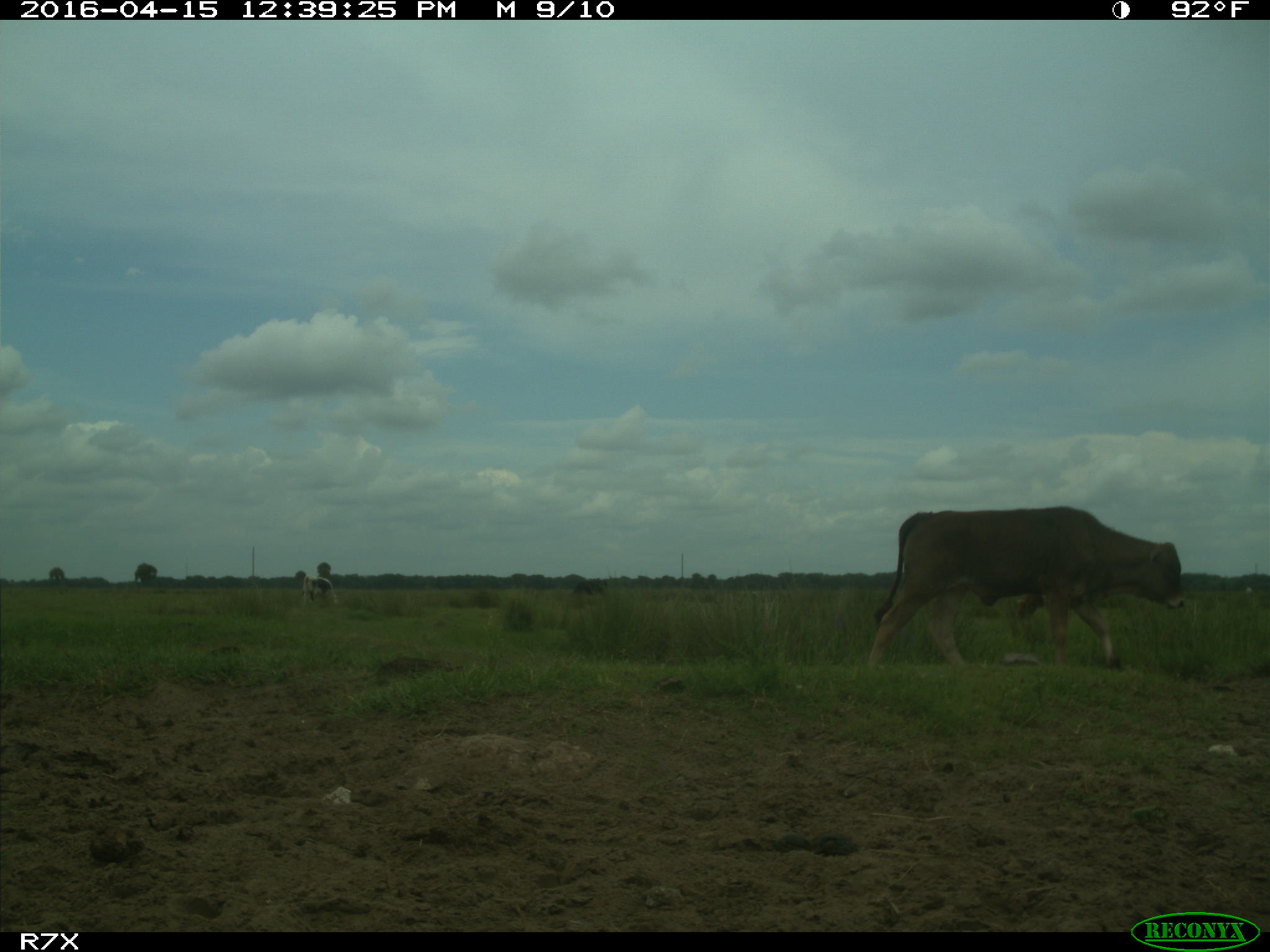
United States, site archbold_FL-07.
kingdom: Animalia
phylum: Chordata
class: Mammalia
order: Artiodactyla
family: Bovidae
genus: Bos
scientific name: Bos taurus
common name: domestic cow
Bos taurus (domestic cow).